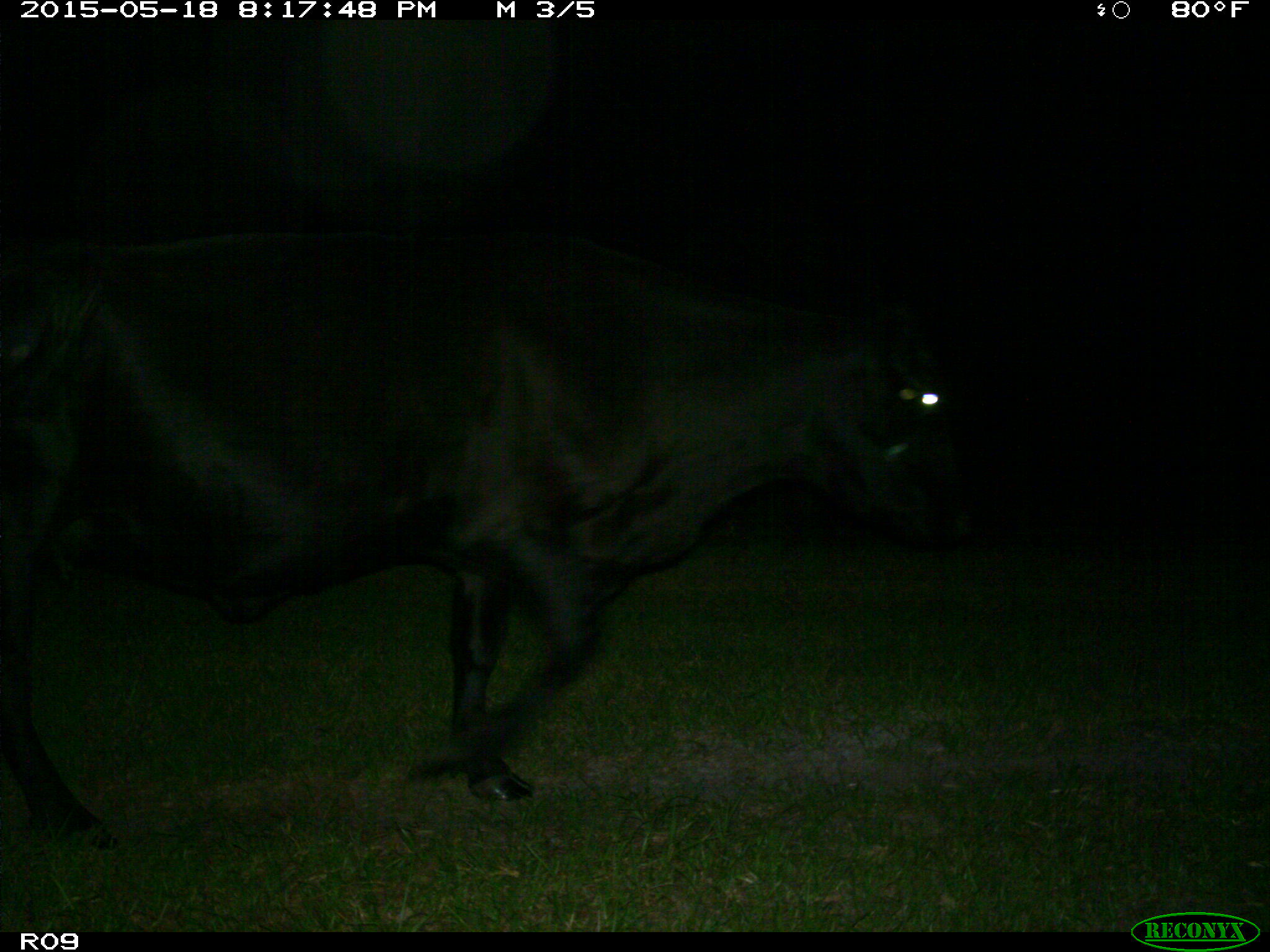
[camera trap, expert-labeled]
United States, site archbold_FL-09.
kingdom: Animalia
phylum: Chordata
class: Mammalia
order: Artiodactyla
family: Bovidae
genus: Bos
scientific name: Bos taurus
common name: domestic cow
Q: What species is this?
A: Bos taurus (domestic cow).